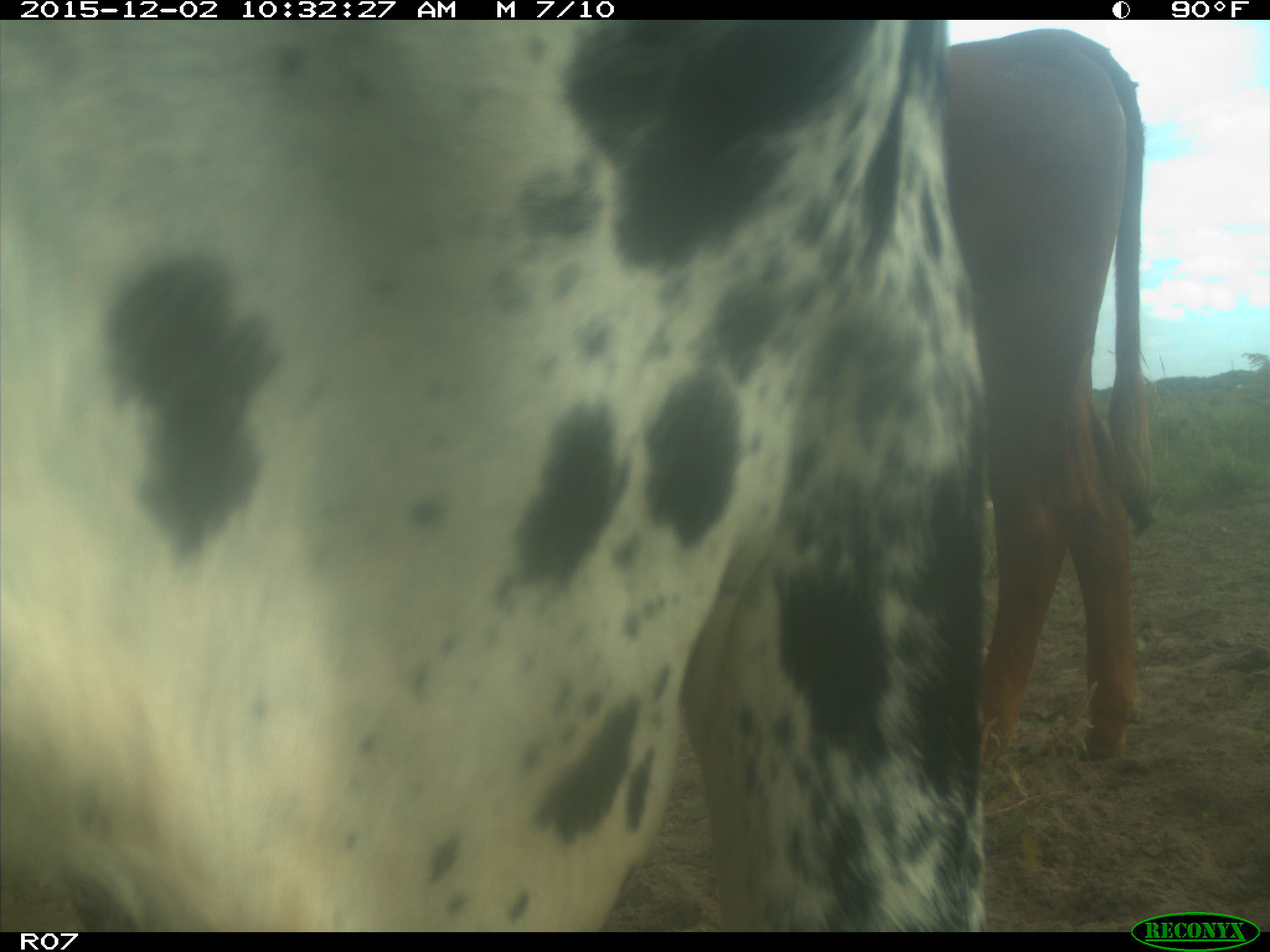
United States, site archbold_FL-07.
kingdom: Animalia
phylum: Chordata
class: Mammalia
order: Artiodactyla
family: Bovidae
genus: Bos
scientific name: Bos taurus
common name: domestic cow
Bos taurus (domestic cow).